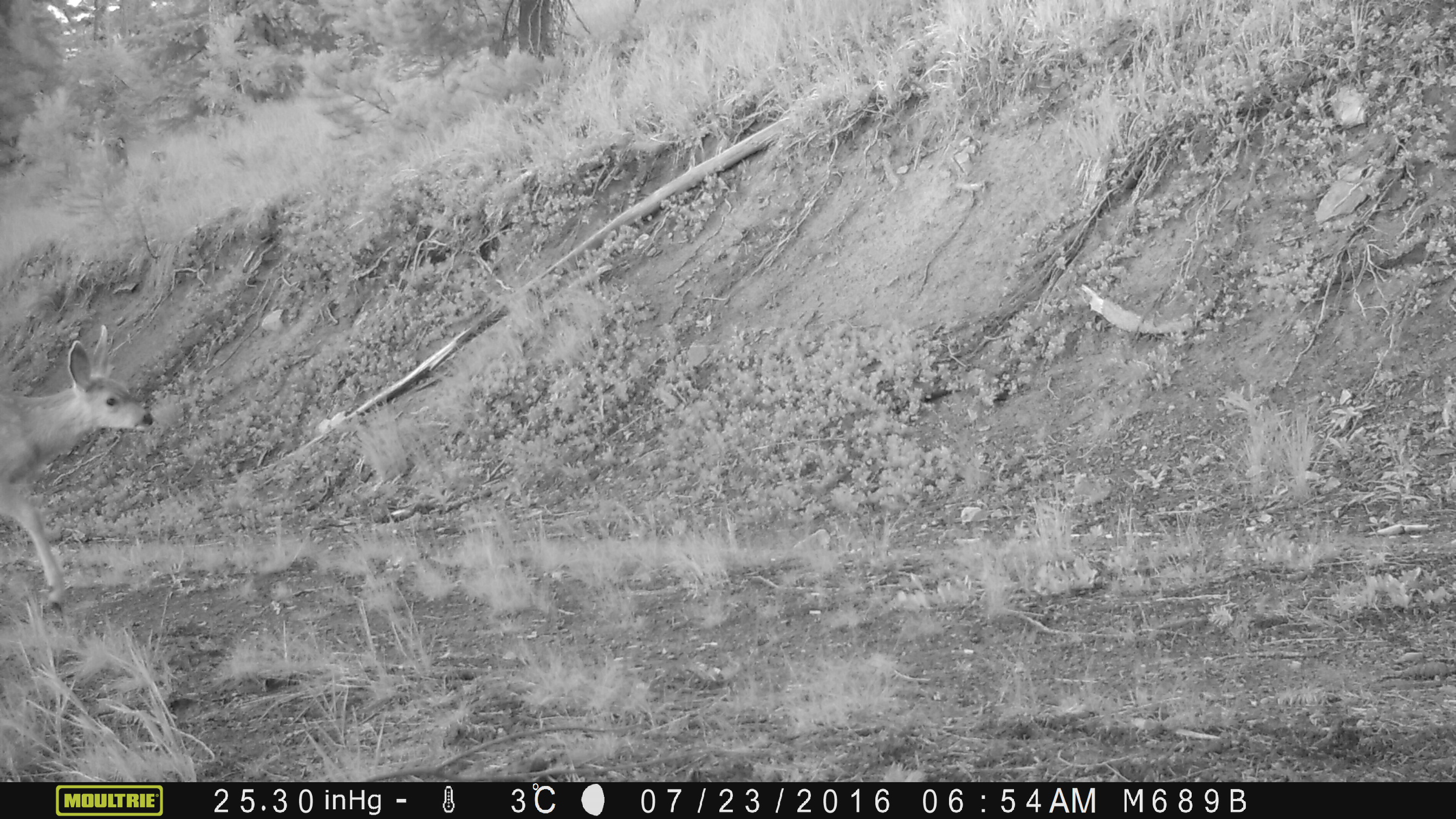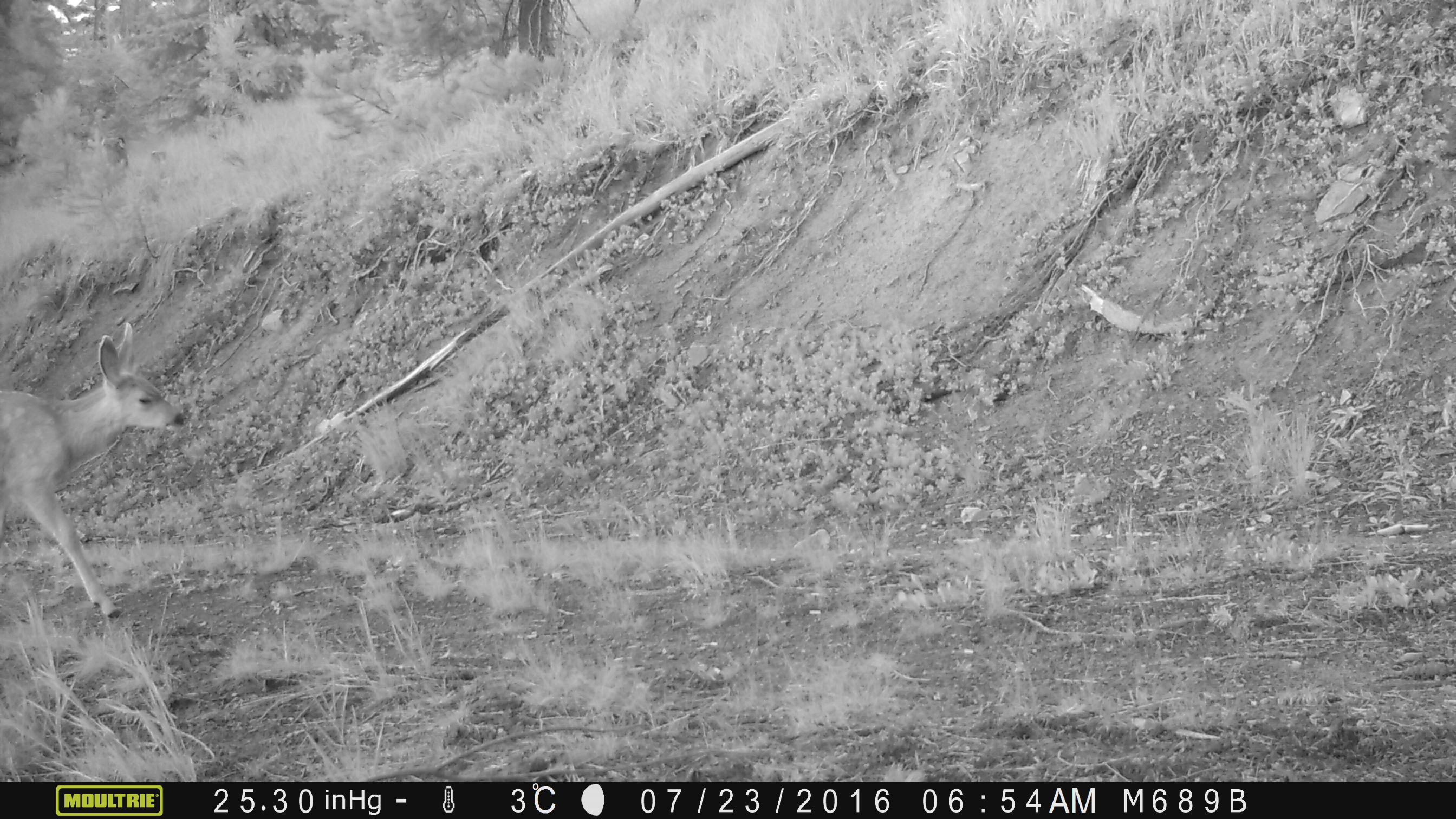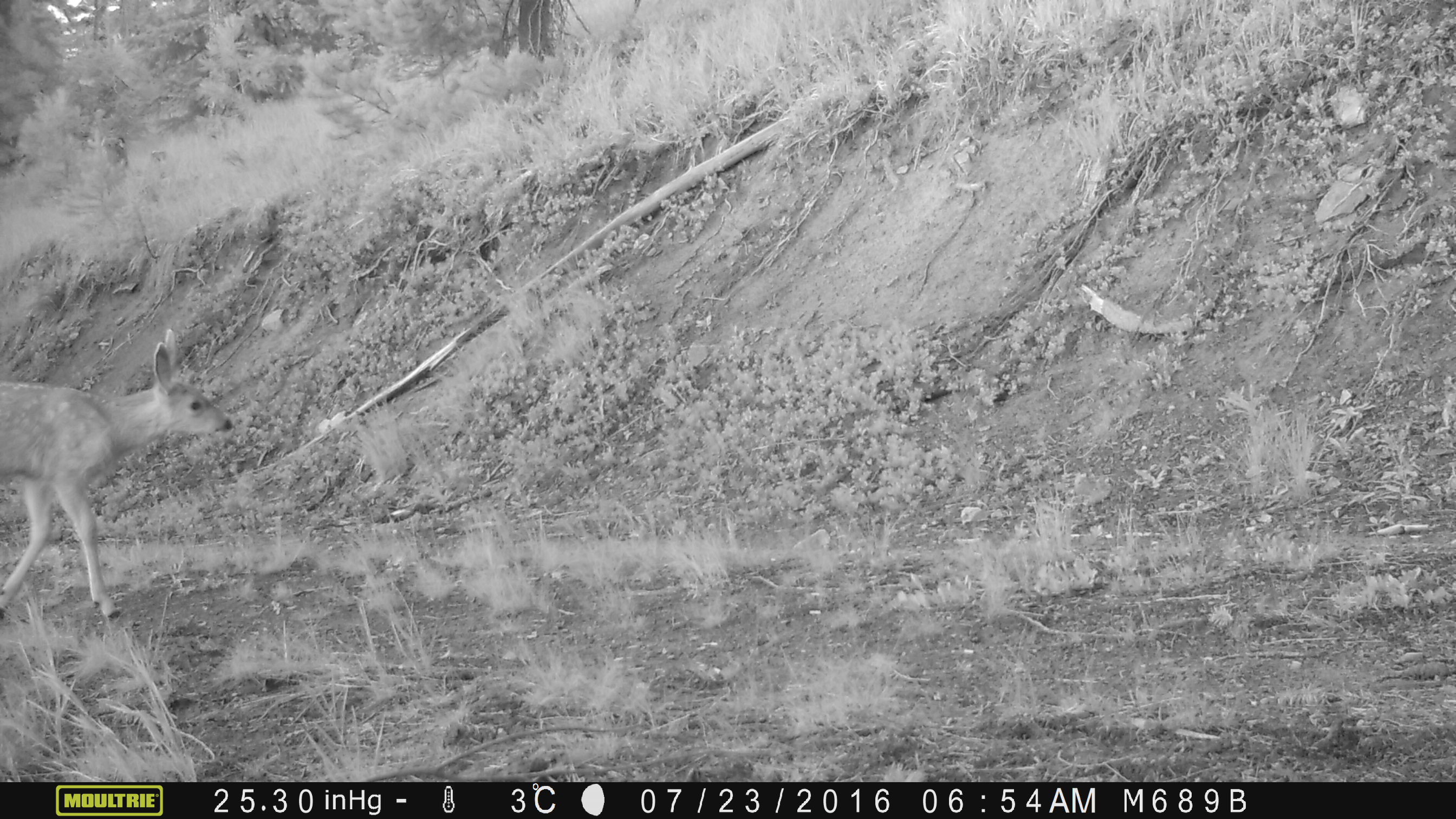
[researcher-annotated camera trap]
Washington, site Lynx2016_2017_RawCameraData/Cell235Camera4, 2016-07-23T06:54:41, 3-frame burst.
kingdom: Animalia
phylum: Chordata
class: Mammalia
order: Artiodactyla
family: Cervidae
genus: Odocoileus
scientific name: Odocoileus hemionus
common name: mule deer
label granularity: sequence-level